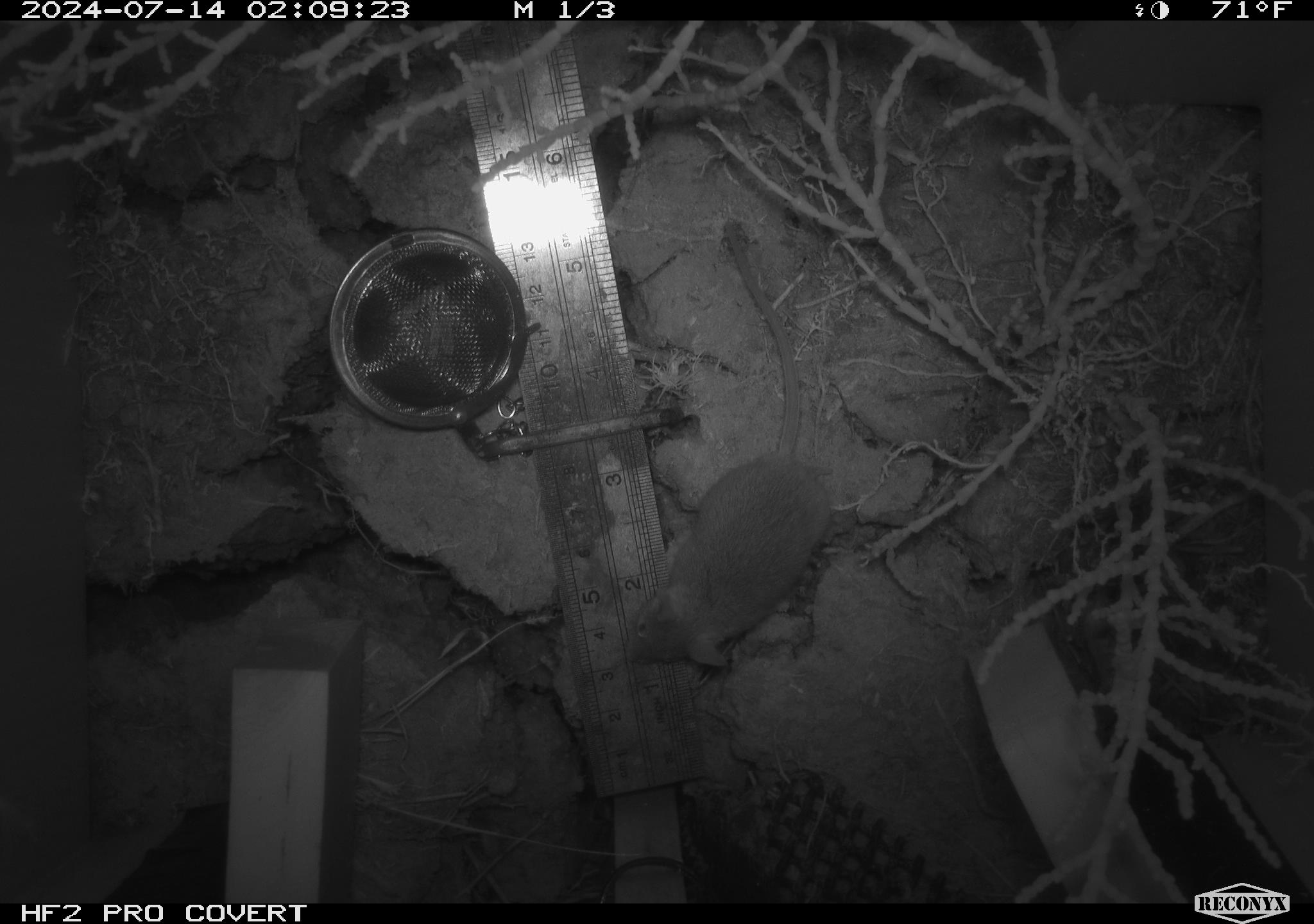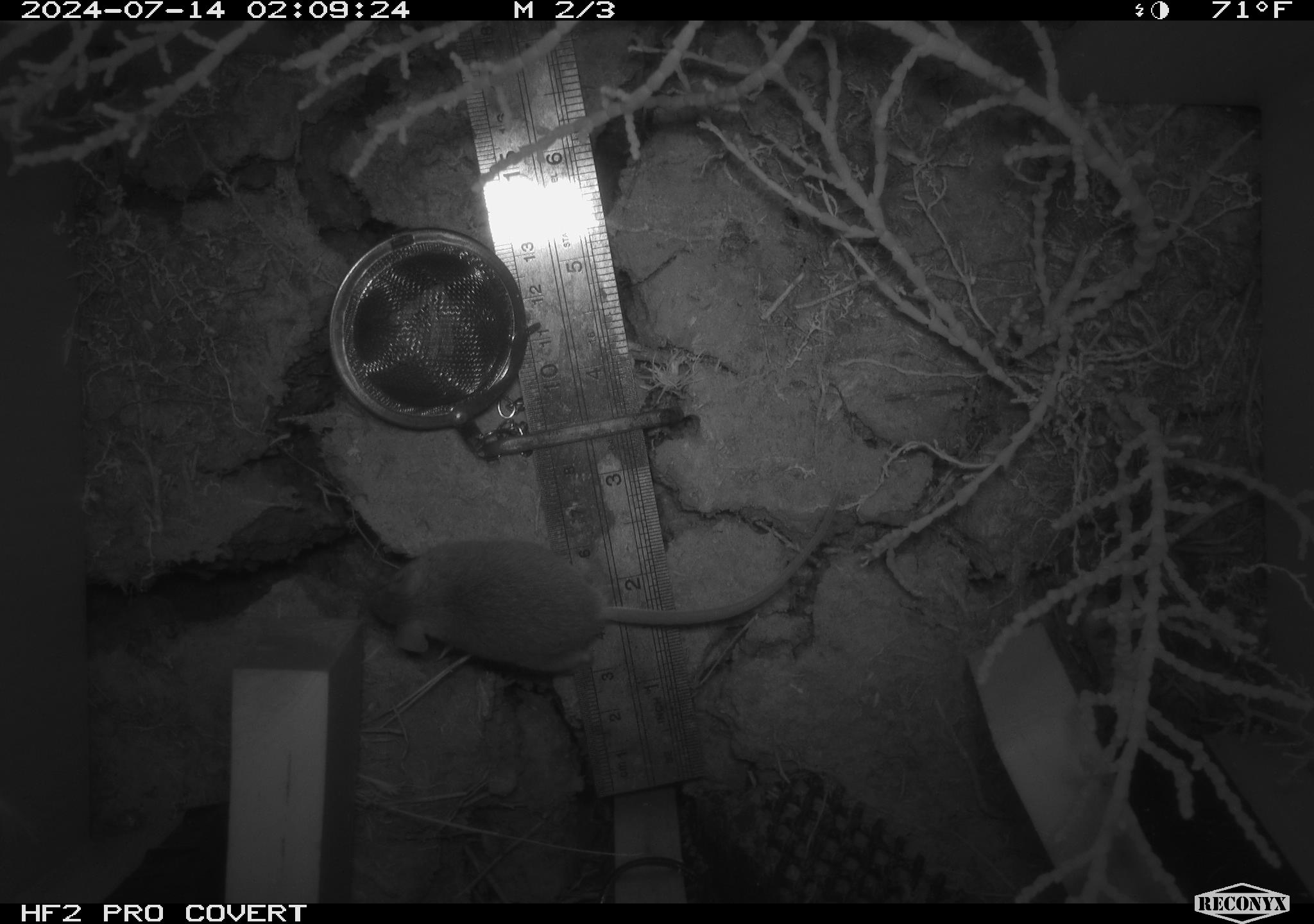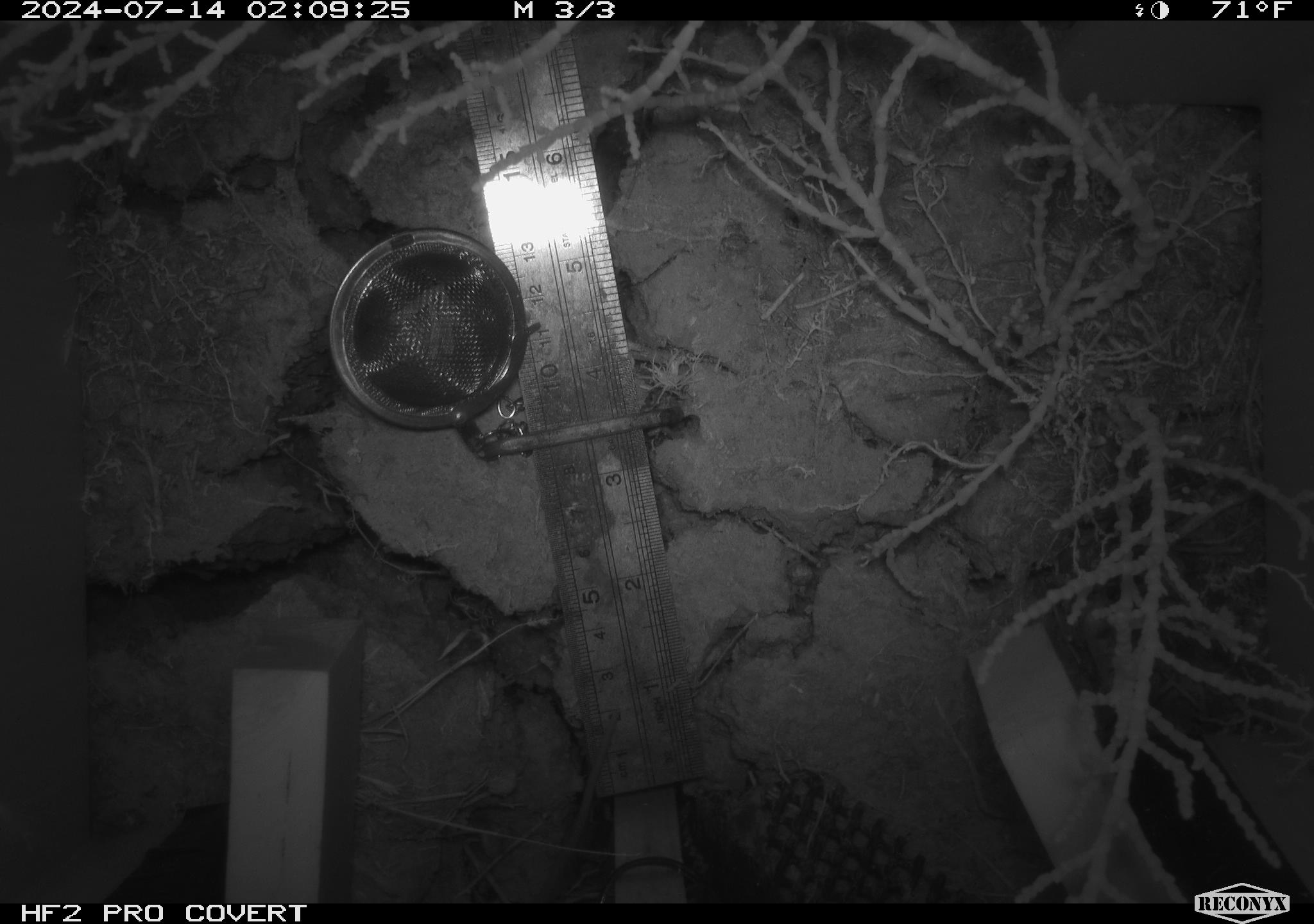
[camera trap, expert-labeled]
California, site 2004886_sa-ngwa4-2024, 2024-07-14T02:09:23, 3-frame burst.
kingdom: Animalia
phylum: Chordata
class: Mammalia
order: Rodentia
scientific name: Rodentia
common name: mouse species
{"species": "mouse species (Rodentia)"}